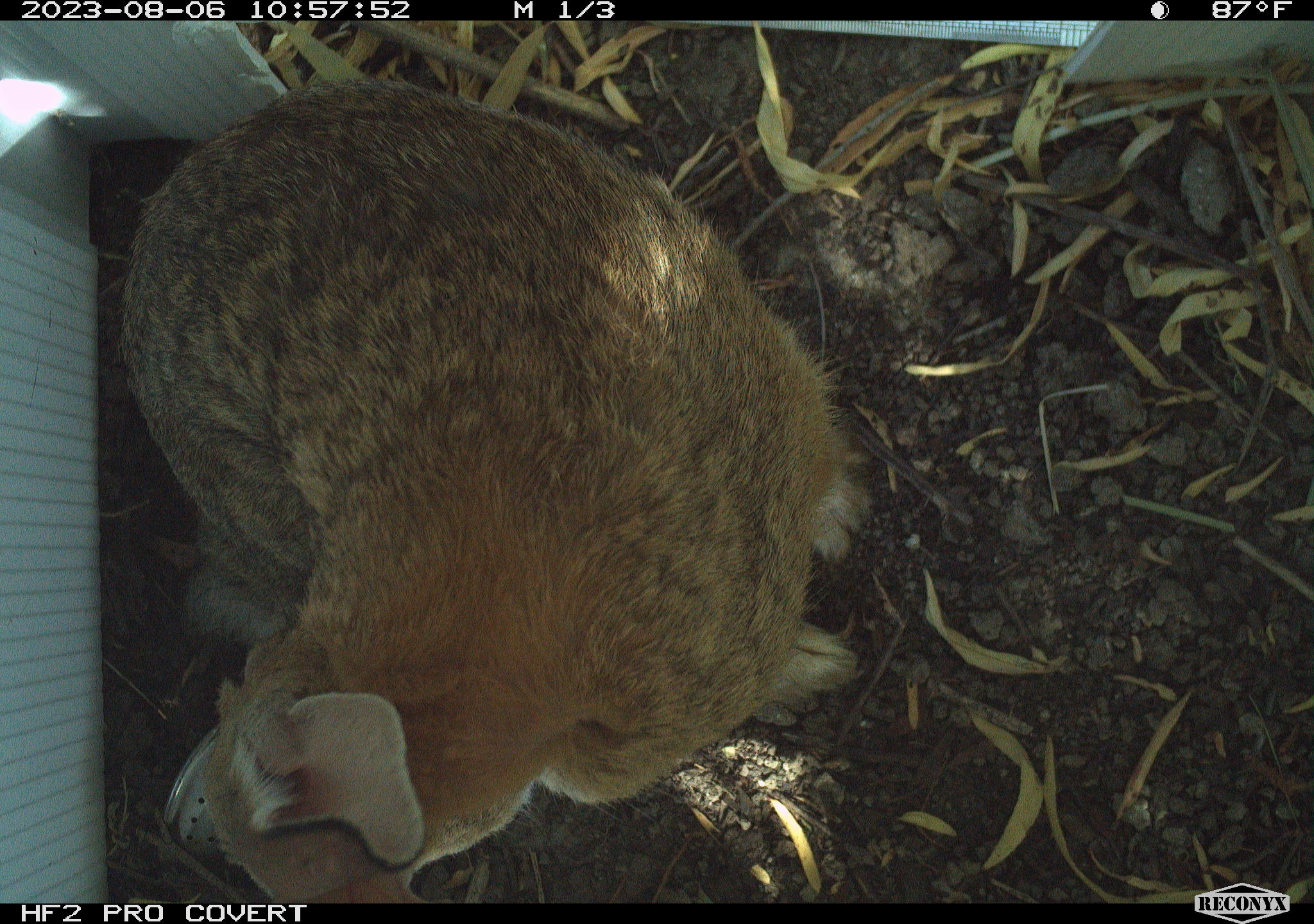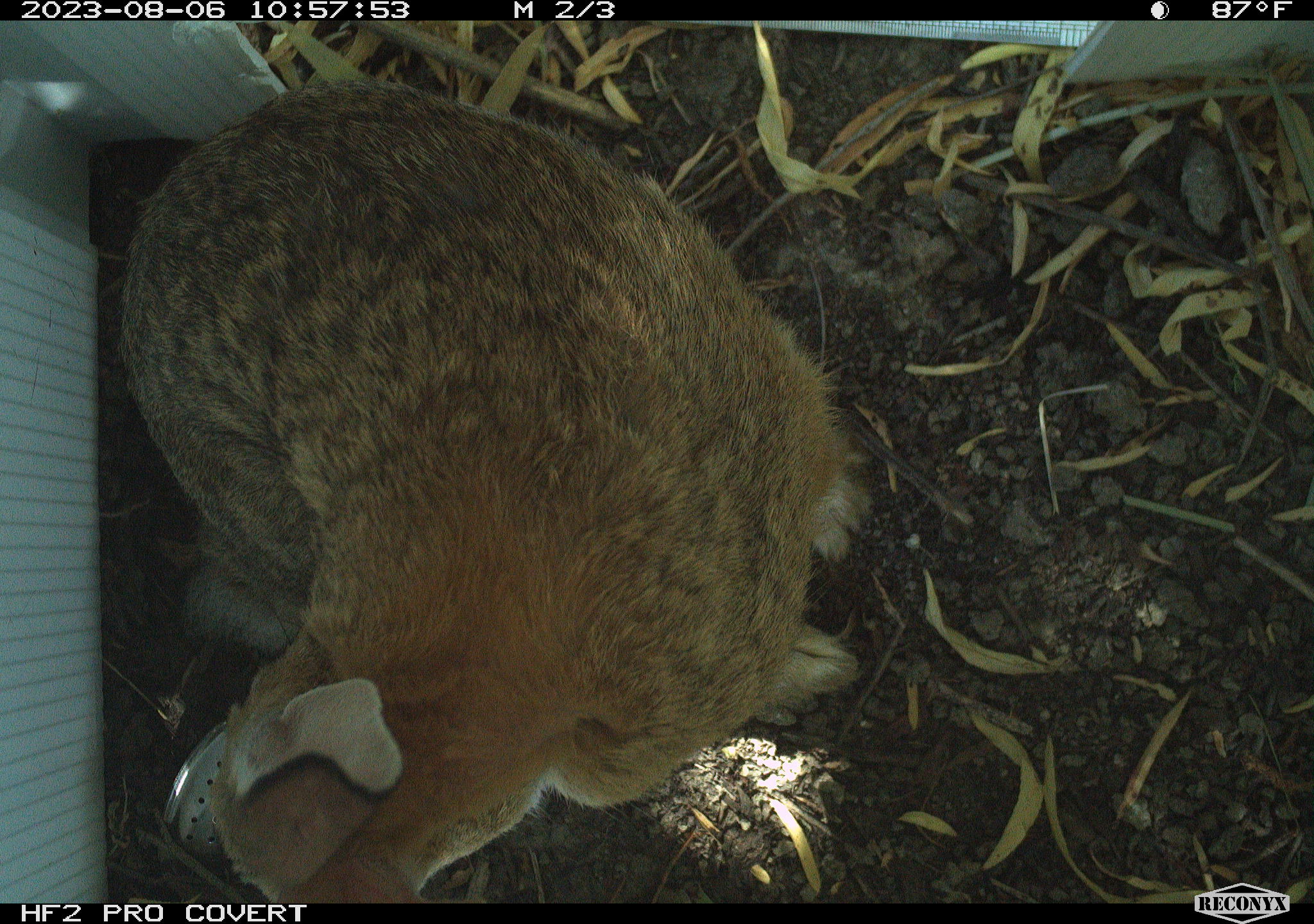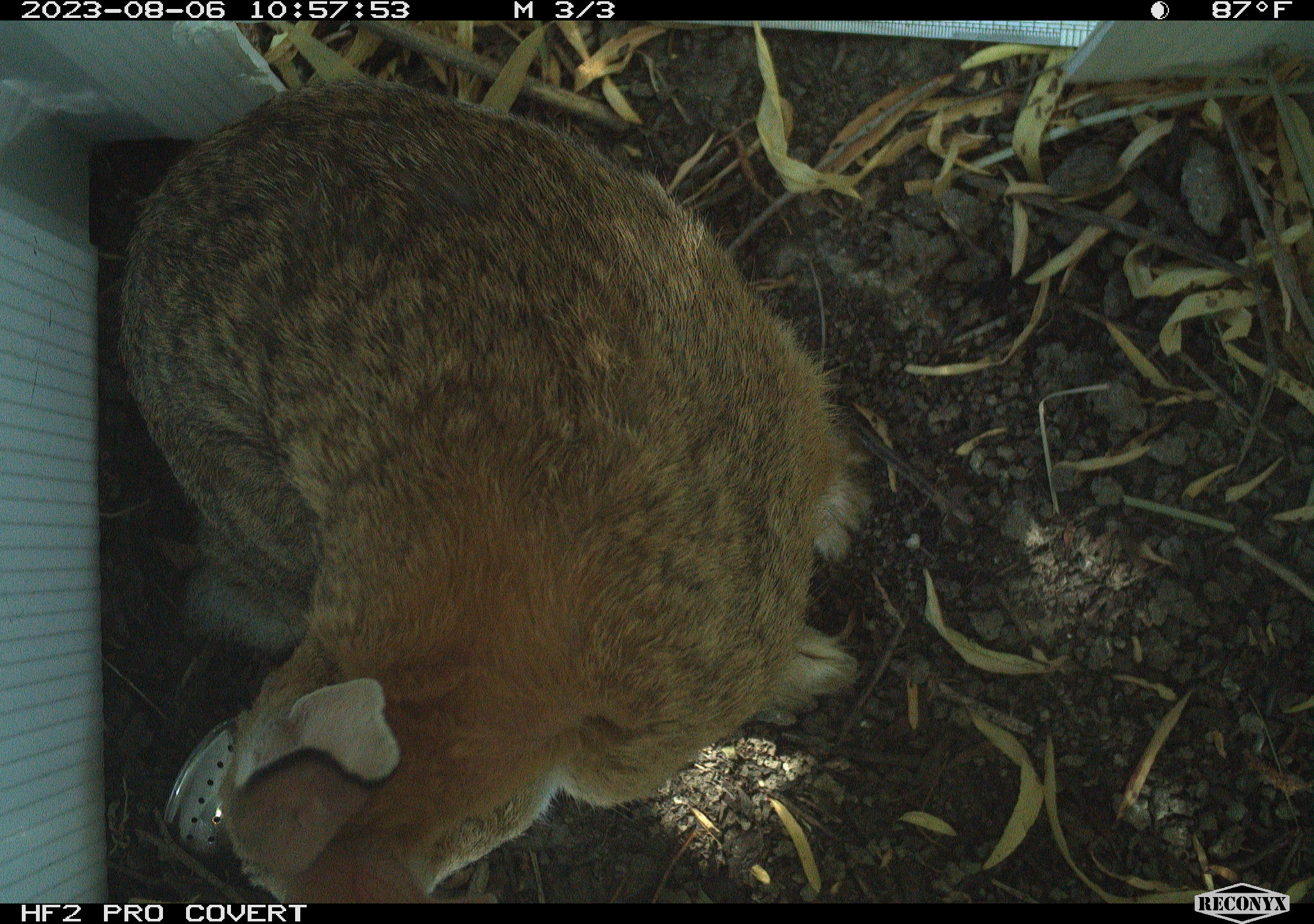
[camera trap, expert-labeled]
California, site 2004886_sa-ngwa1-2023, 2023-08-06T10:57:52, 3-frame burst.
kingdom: Animalia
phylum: Chordata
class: Mammalia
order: Lagomorpha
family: Leporidae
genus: Sylvilagus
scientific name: Sylvilagus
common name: cottontail rabbits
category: sylvilagus species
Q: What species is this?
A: Sylvilagus species (cottontail rabbits) (Sylvilagus).